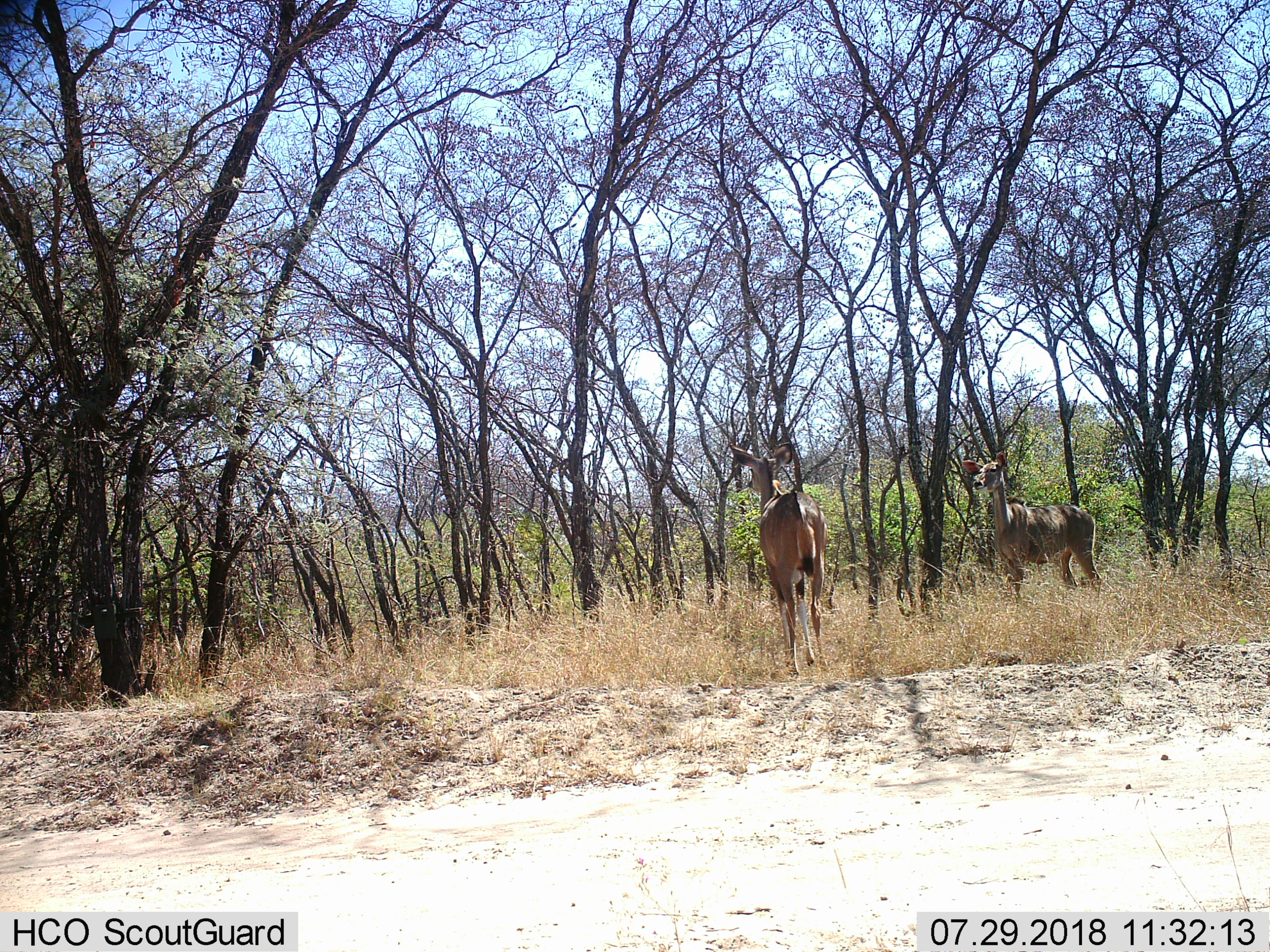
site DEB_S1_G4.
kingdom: Animalia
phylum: Chordata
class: Mammalia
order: Artiodactyla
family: Bovidae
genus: Tragelaphus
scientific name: Tragelaphus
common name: kudu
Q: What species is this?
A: Kudu (Tragelaphus).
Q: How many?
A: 2.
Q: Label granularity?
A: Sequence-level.